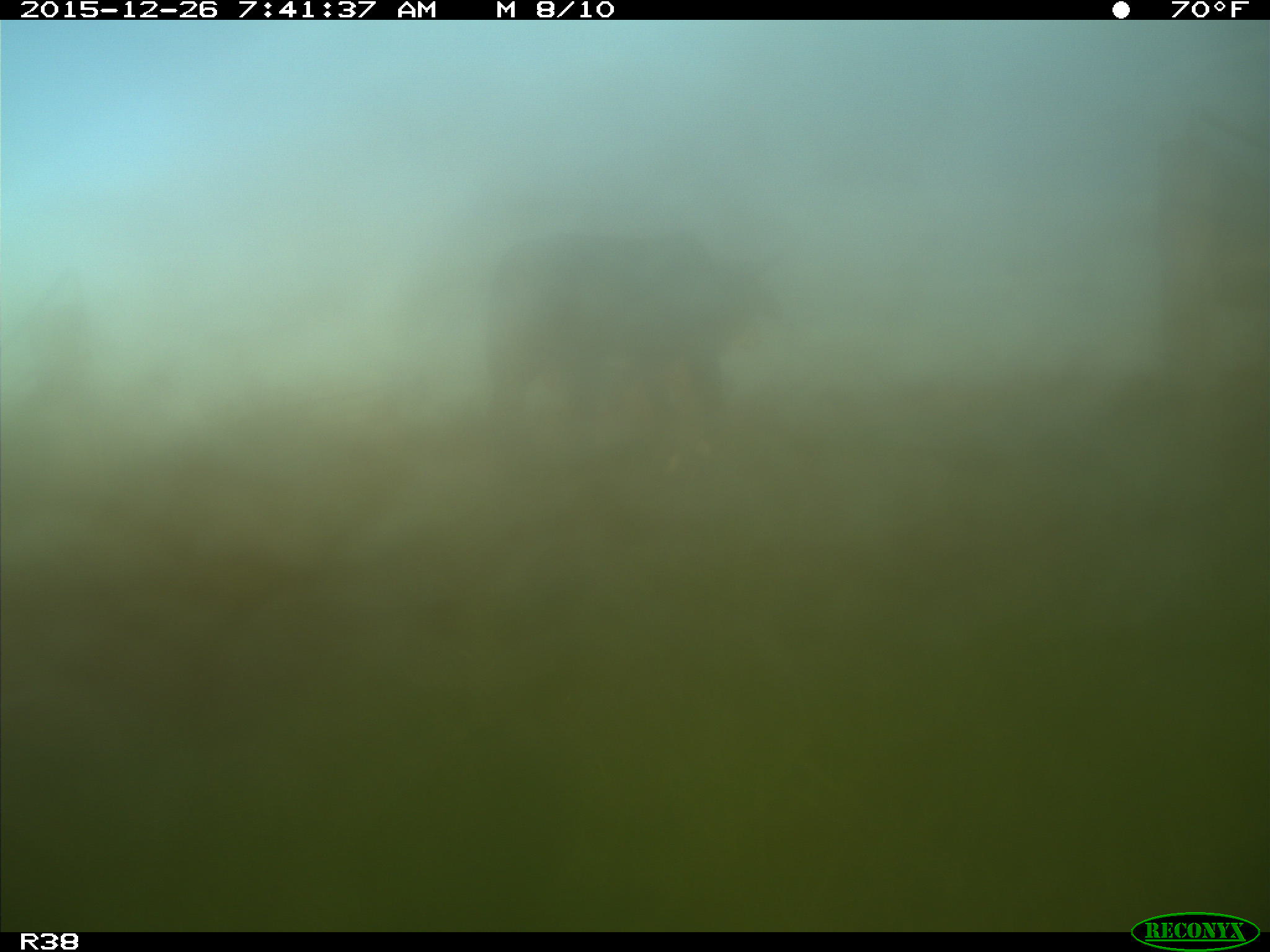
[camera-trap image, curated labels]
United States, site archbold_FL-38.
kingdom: Animalia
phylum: Chordata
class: Mammalia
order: Artiodactyla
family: Bovidae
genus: Bos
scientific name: Bos taurus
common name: domestic cow